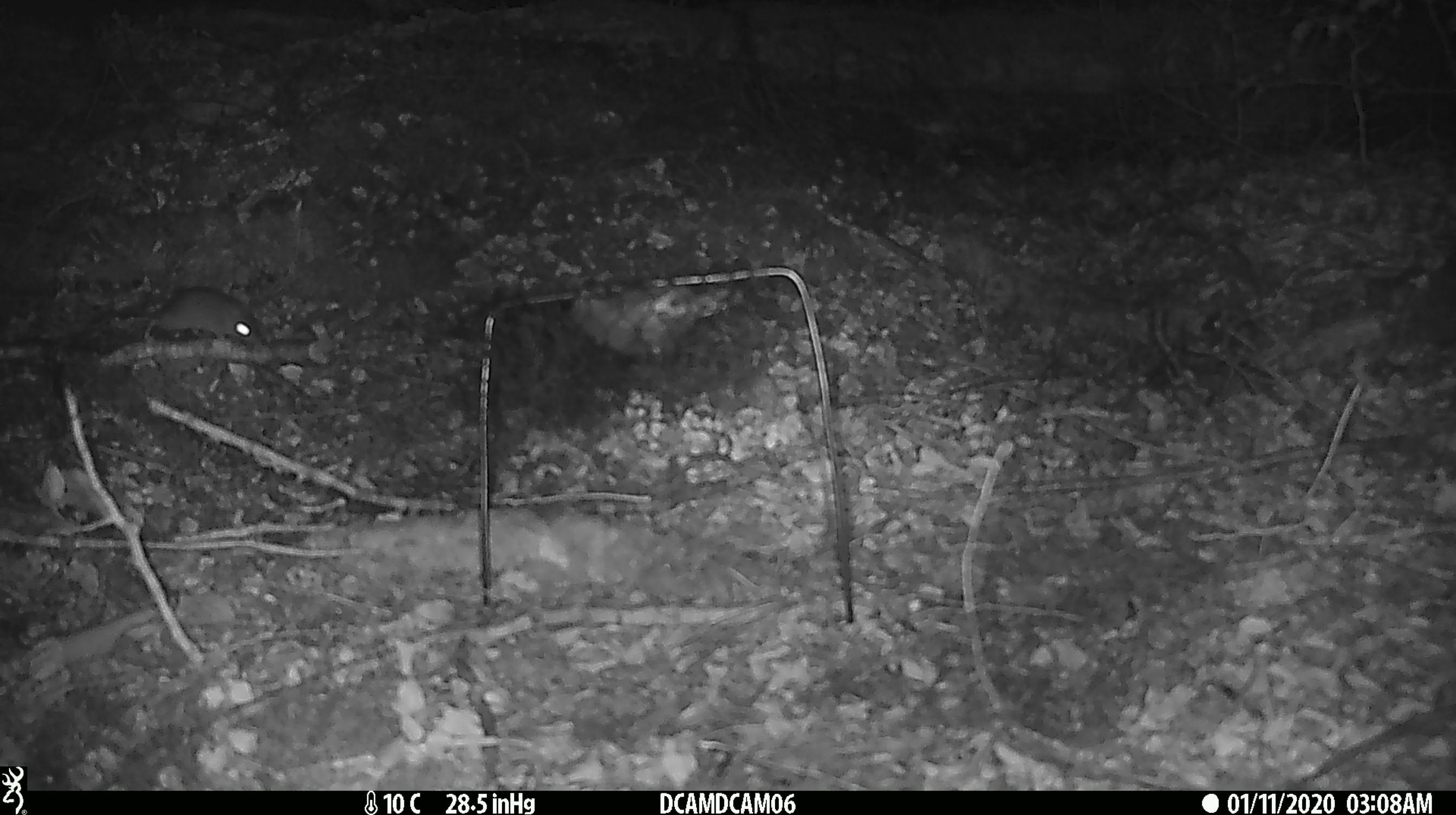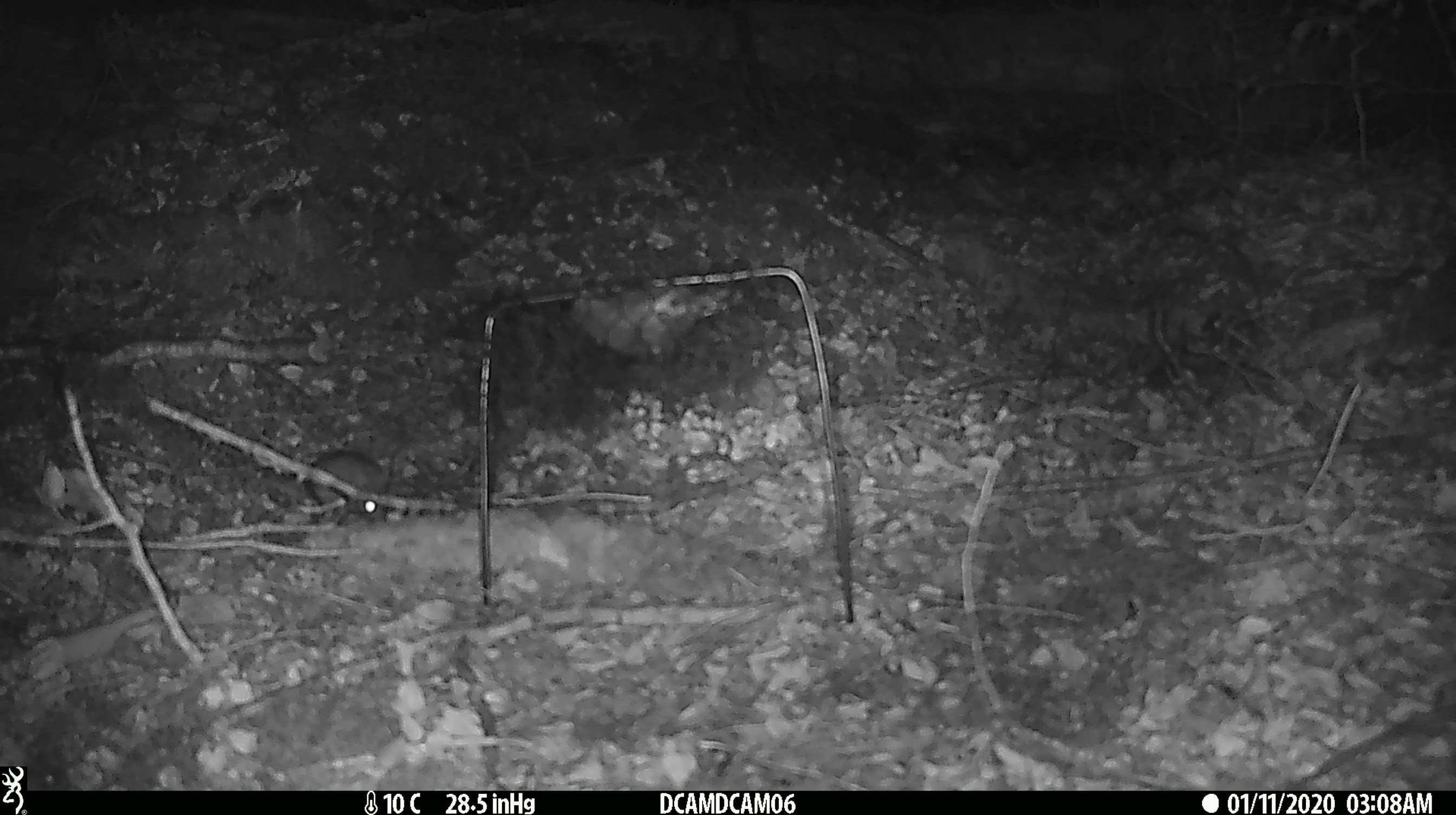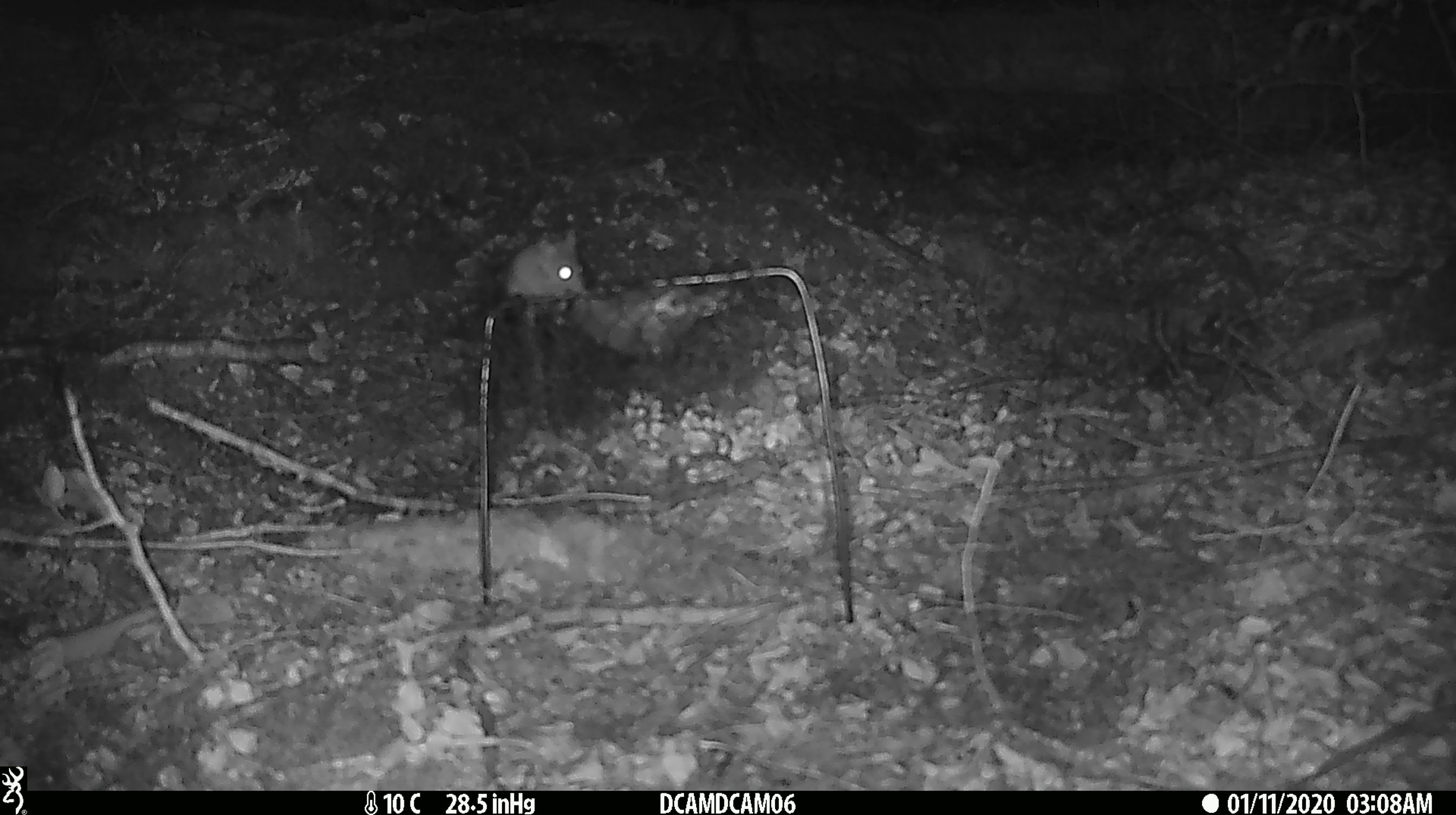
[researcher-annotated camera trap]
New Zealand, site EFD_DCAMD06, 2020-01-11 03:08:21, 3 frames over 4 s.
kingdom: Animalia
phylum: Chordata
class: Mammalia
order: Rodentia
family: Muridae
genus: Mus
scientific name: Mus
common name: mouse